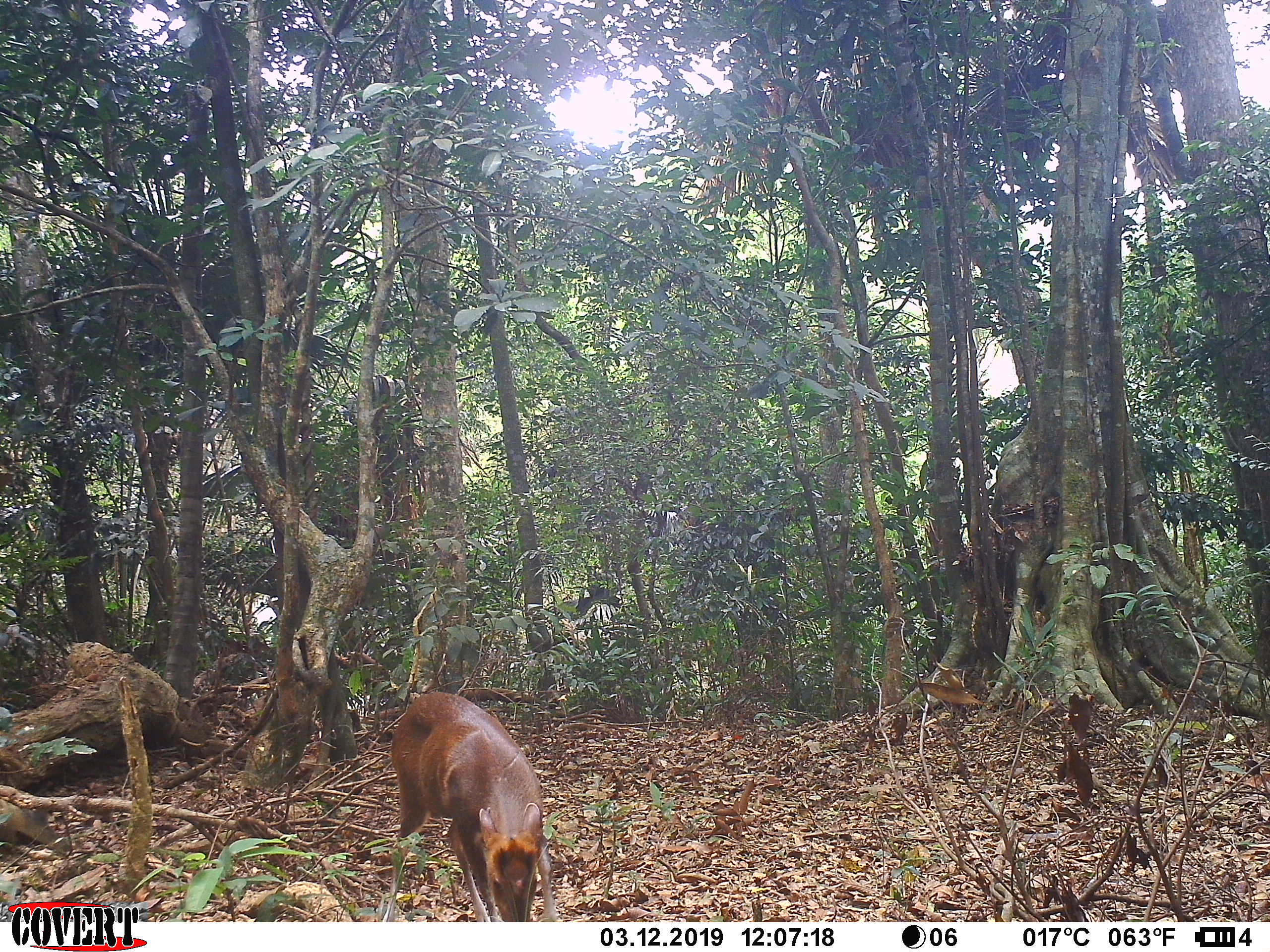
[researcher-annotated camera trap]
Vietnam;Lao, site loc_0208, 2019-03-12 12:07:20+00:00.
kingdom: Animalia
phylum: Chordata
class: Mammalia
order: Artiodactyla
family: Cervidae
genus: Muntiacus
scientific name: Muntiacus rooseveltorum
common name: roosevelt's muntjac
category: roosevelts muntjac group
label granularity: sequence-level